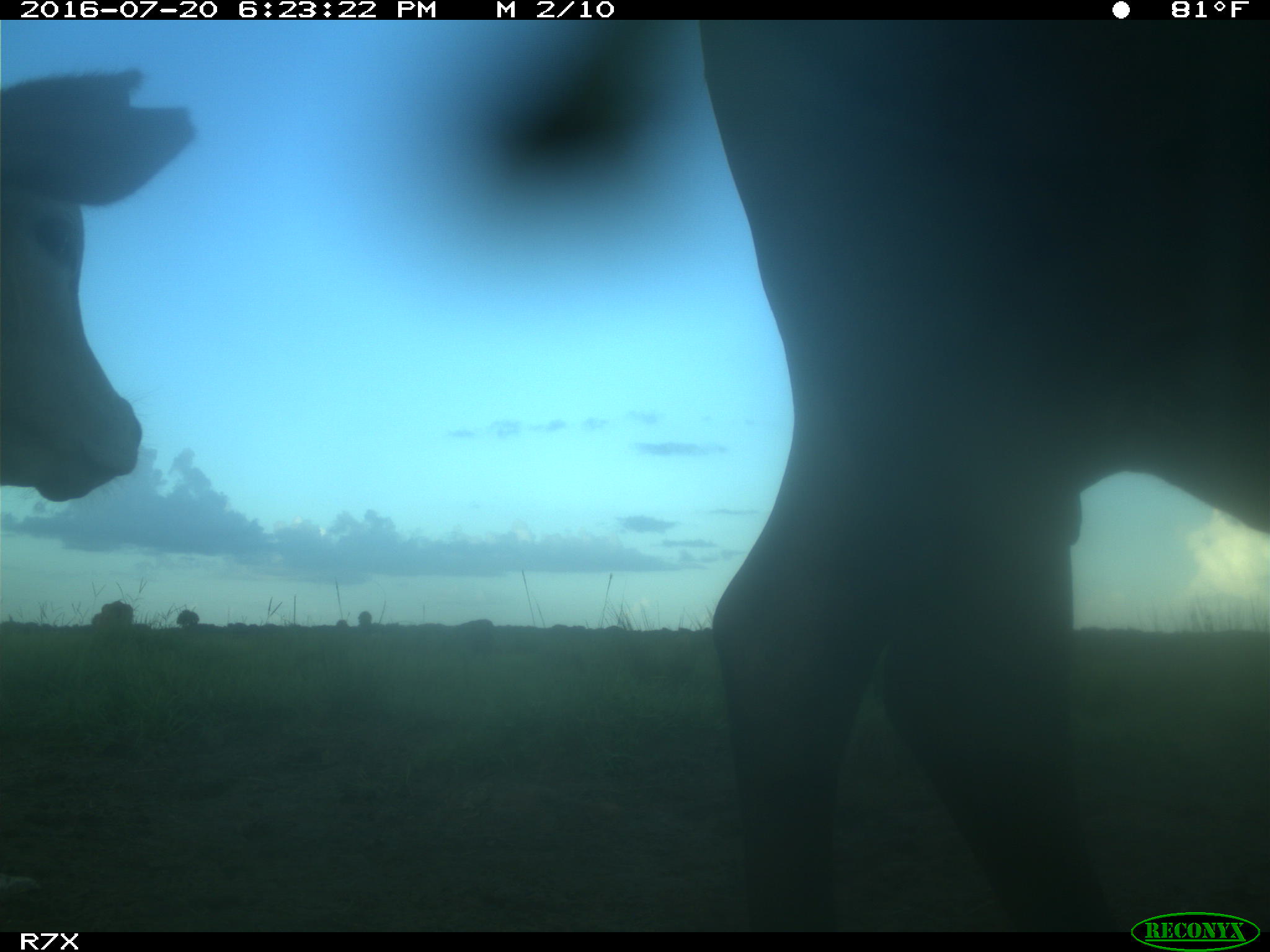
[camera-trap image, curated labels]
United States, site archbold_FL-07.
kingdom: Animalia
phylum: Chordata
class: Mammalia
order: Artiodactyla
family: Bovidae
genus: Bos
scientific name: Bos taurus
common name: domestic cow